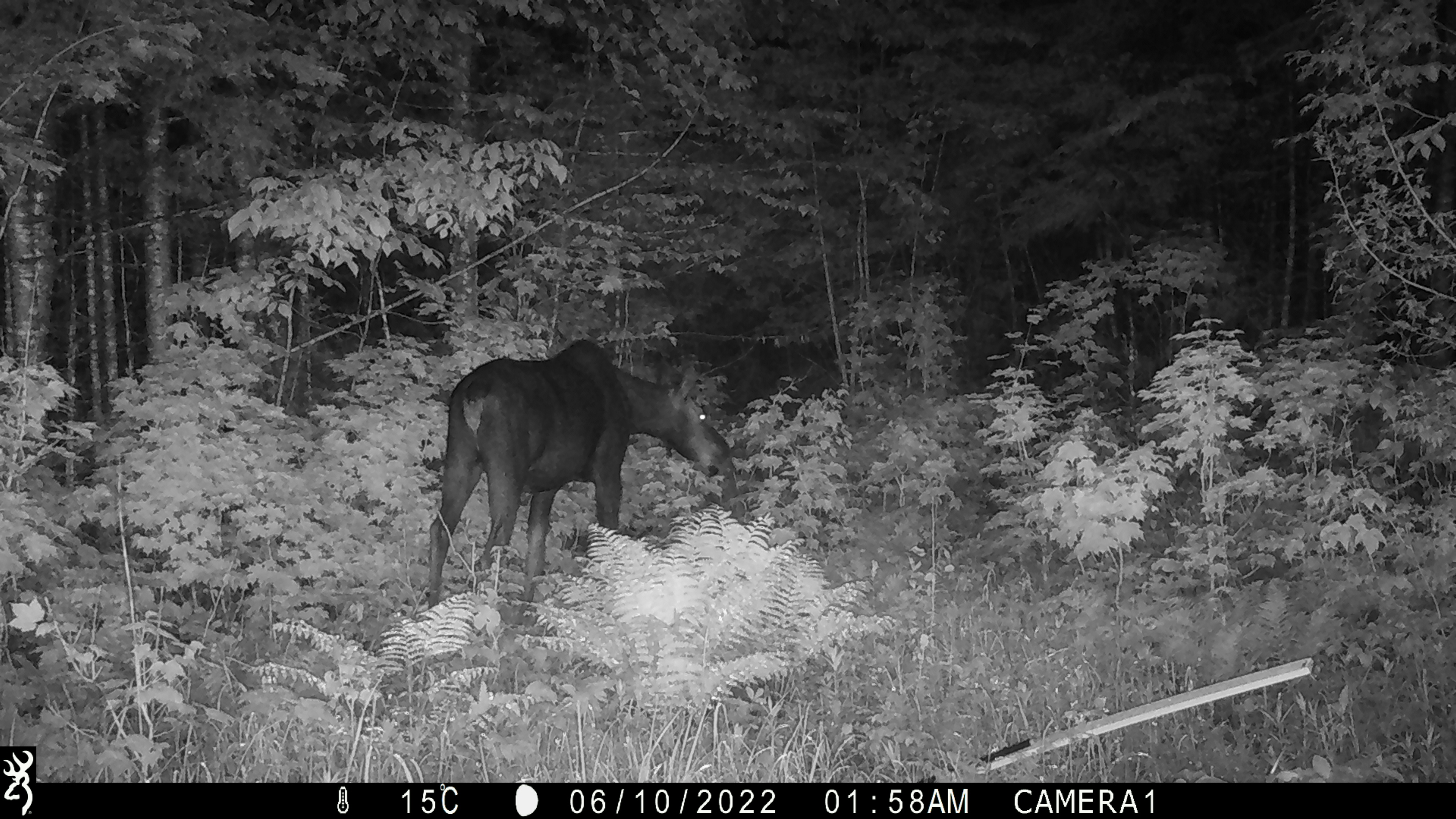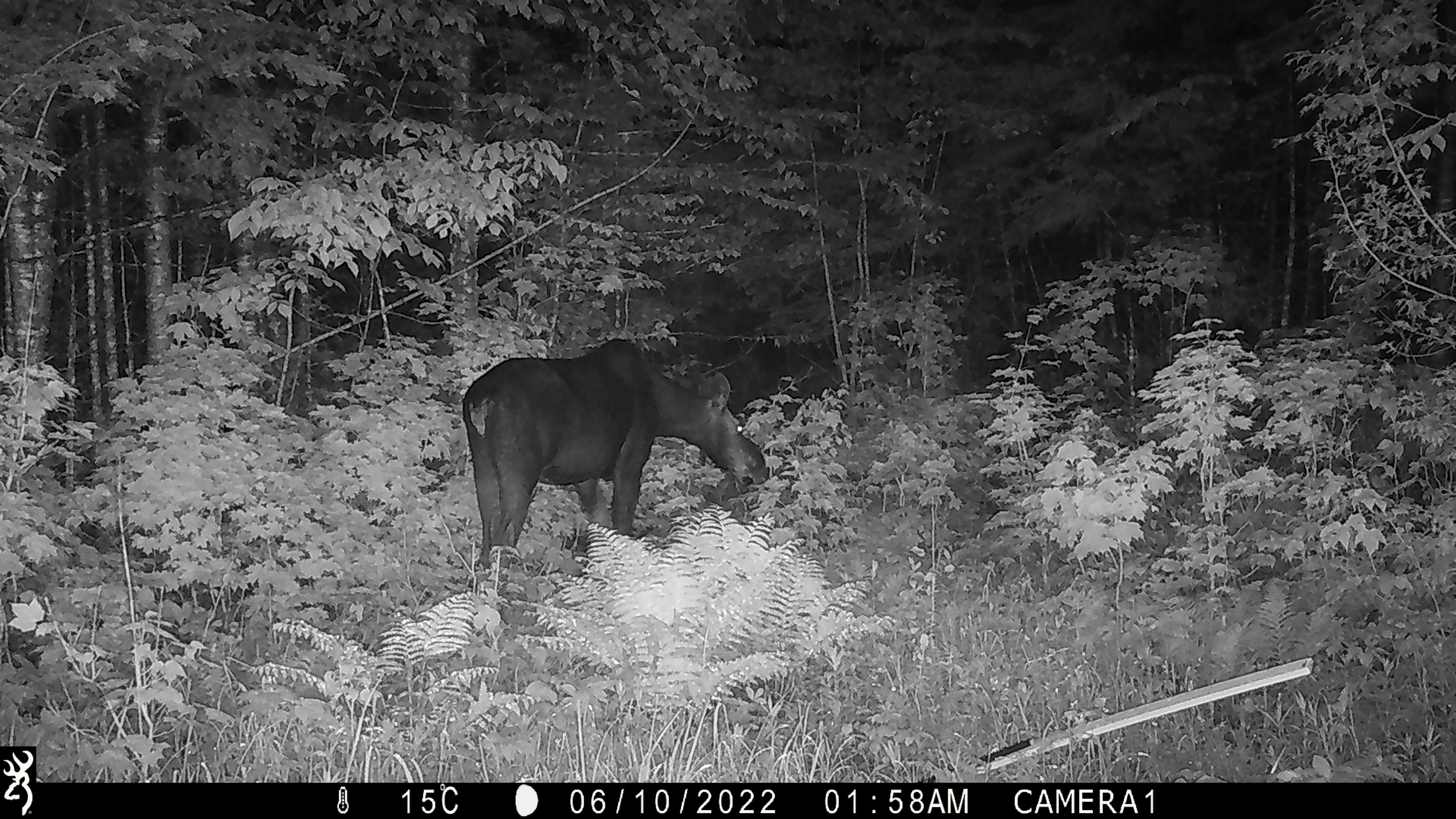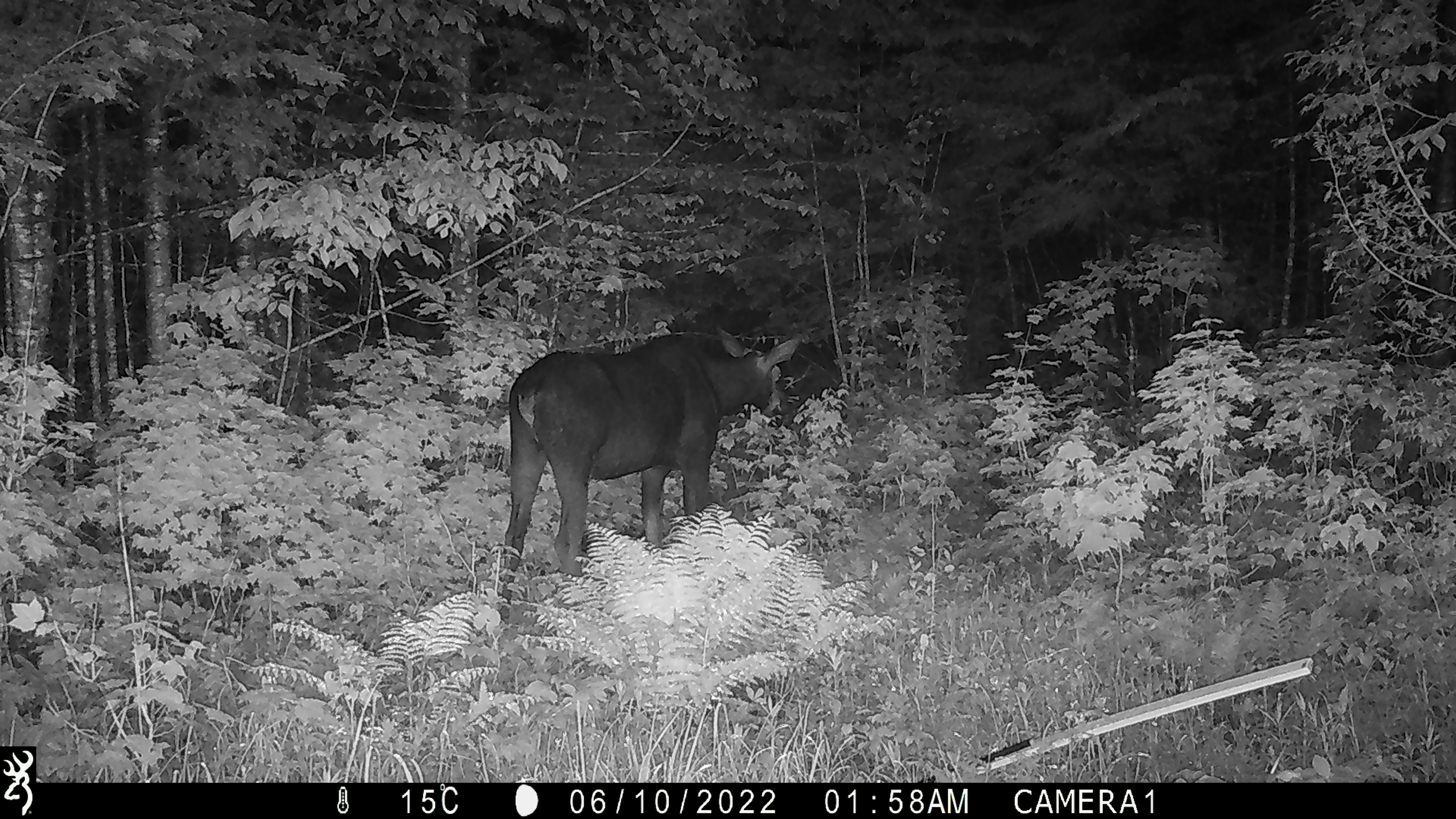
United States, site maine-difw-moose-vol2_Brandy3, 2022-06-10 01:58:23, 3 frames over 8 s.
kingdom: Animalia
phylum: Chordata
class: Mammalia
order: Artiodactyla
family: Cervidae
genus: Alces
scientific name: Alces alces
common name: moose